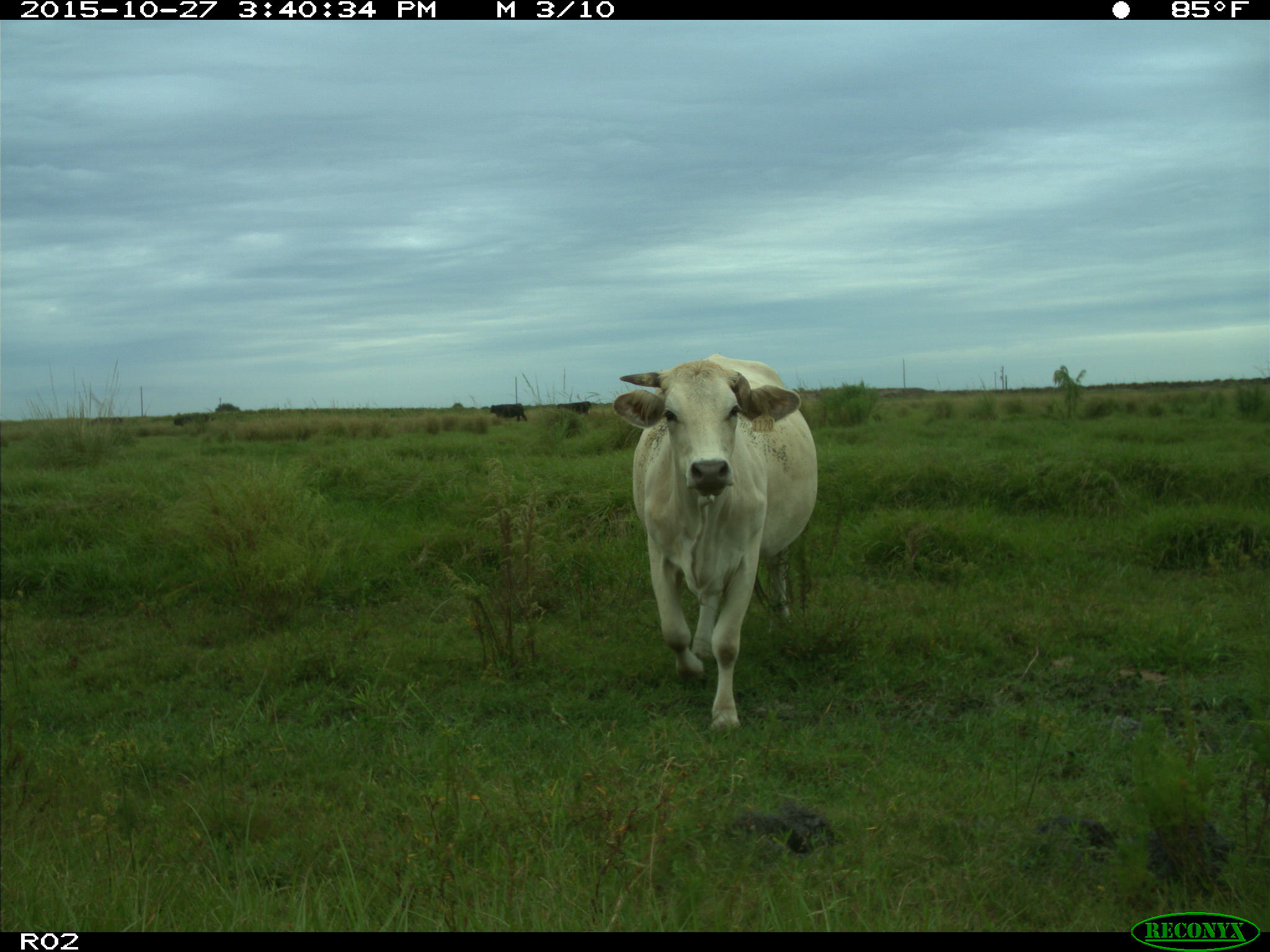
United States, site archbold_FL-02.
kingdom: Animalia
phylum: Chordata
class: Mammalia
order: Artiodactyla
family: Bovidae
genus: Bos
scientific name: Bos taurus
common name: domestic cow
Bos taurus (domestic cow).